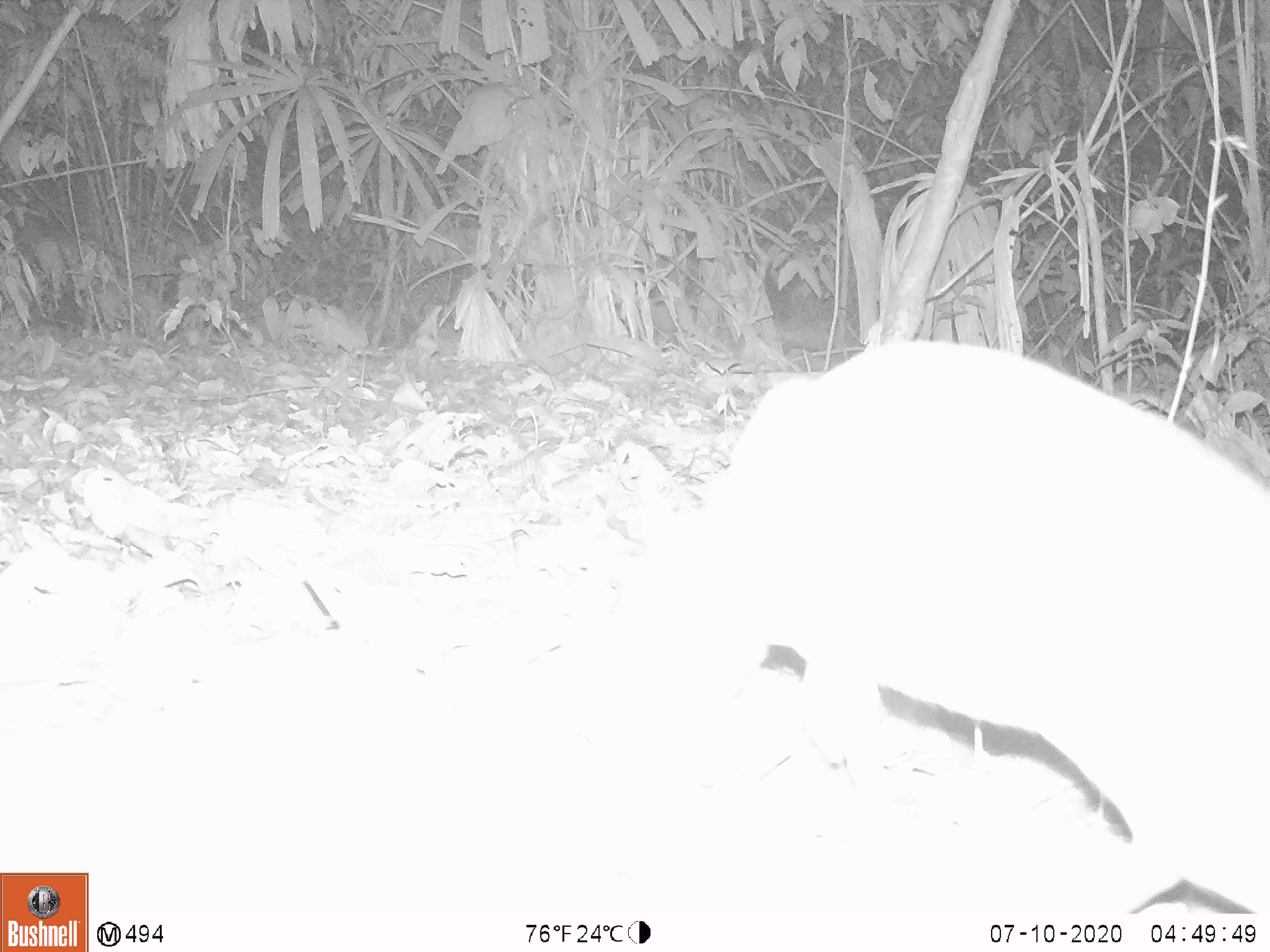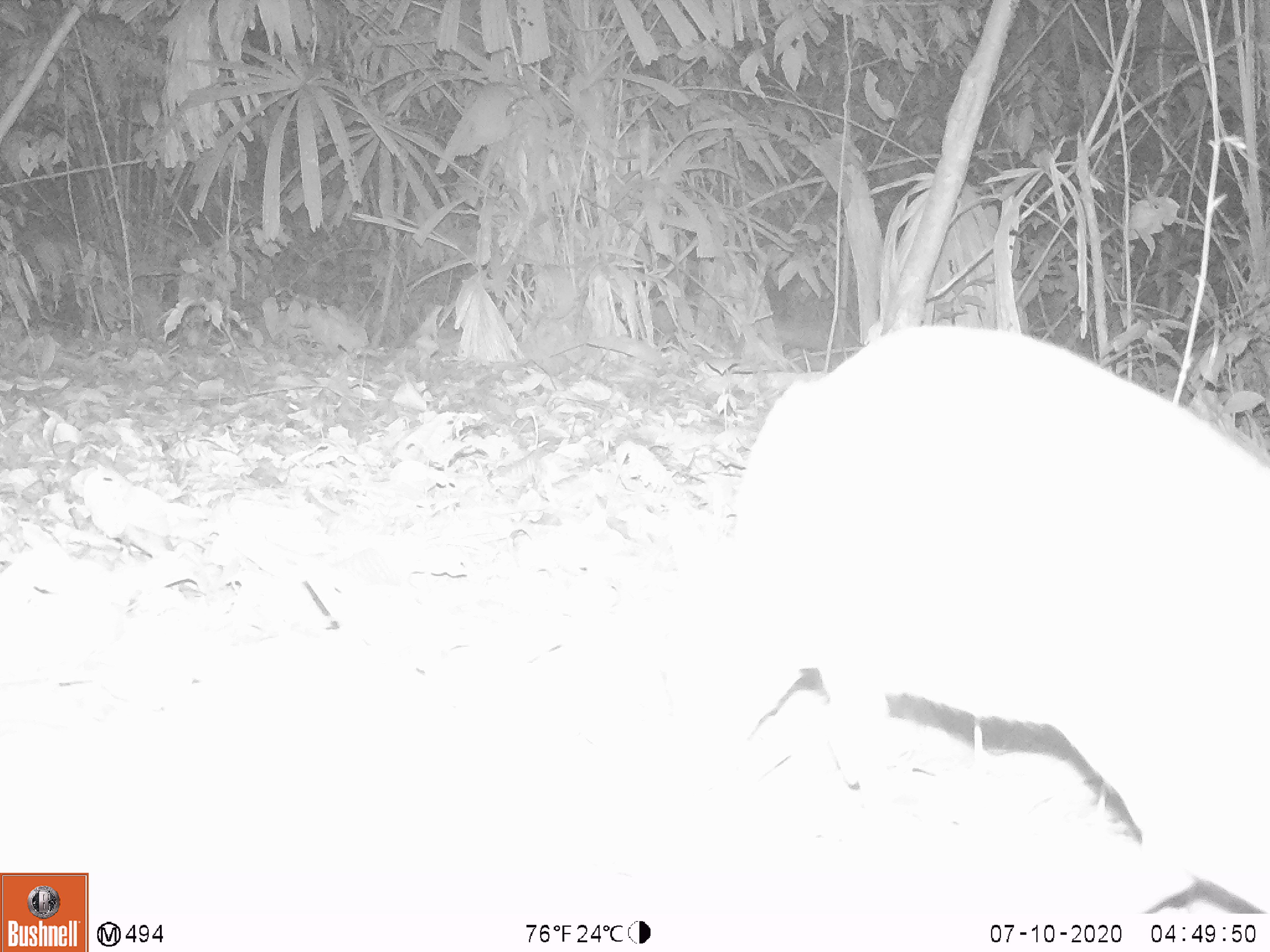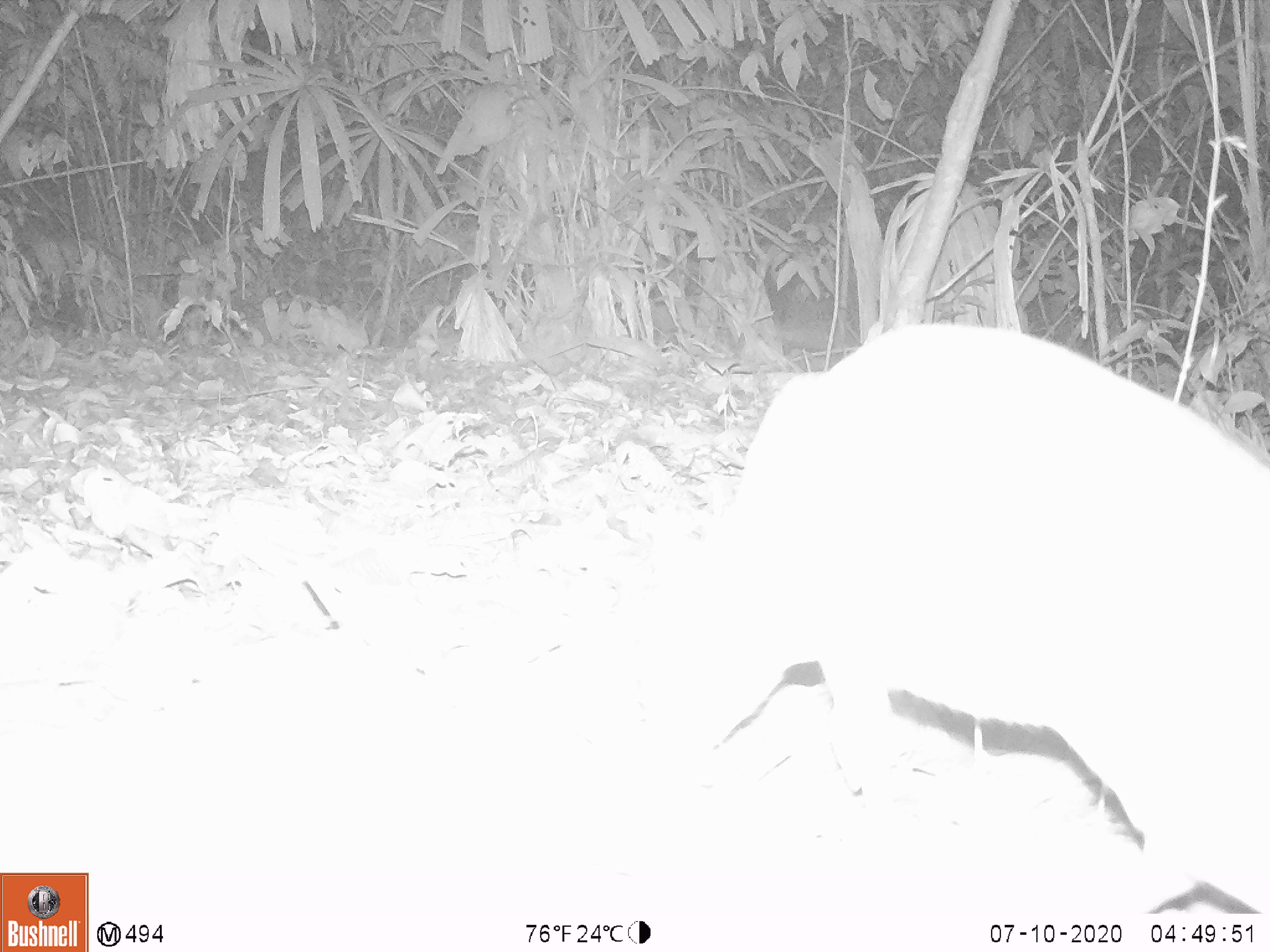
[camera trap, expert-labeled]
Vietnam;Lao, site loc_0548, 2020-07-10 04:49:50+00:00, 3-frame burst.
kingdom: Animalia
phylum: Chordata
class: Mammalia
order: Artiodactyla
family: Tragulidae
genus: Moschiola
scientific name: Moschiola meminna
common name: chevrotain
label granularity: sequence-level